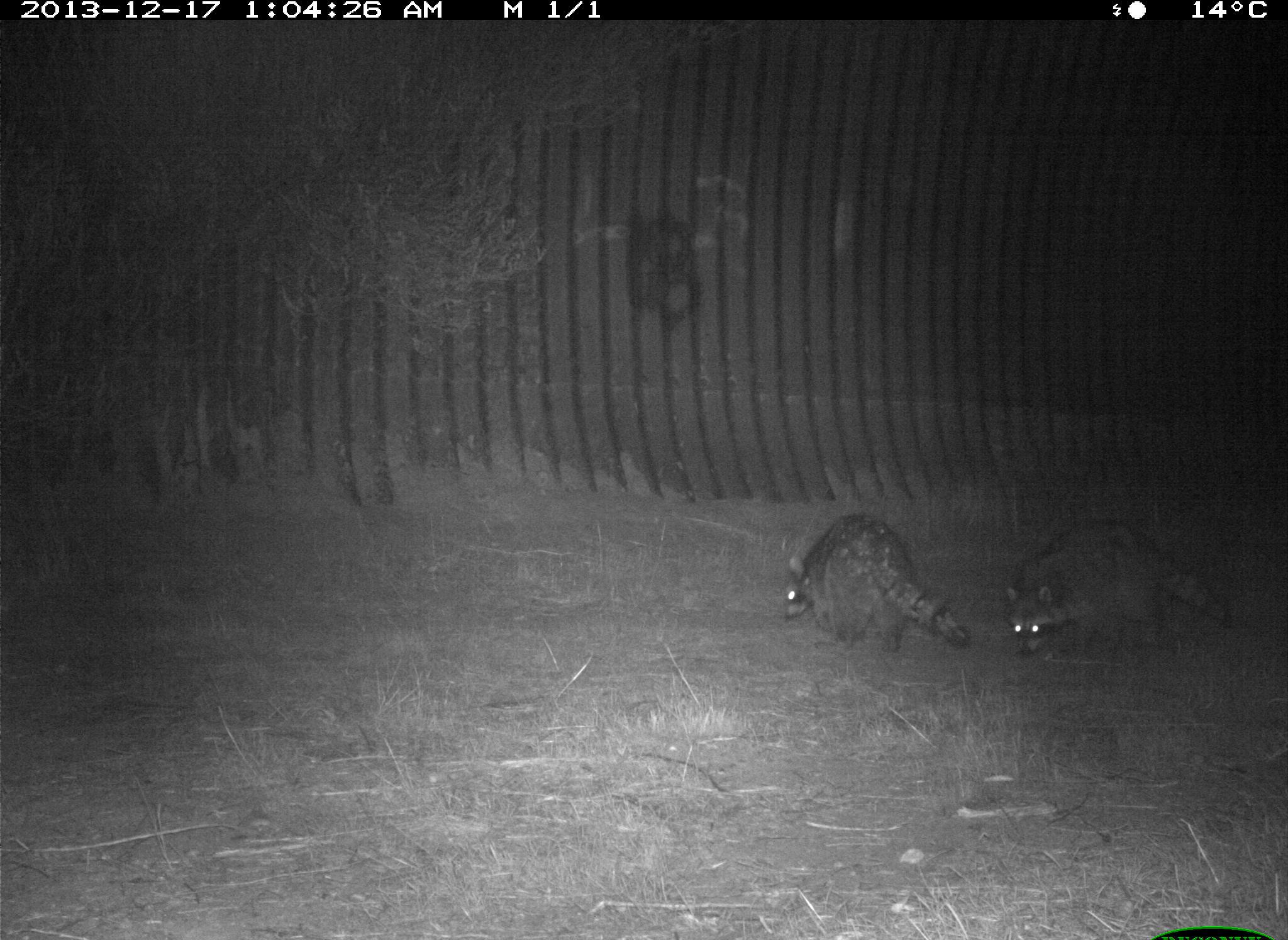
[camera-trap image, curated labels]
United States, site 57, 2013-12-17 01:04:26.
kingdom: Animalia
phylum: Chordata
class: Mammalia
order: Carnivora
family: Procyonidae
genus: Procyon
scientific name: Procyon lotor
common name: raccoon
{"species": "raccoon (Procyon lotor)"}